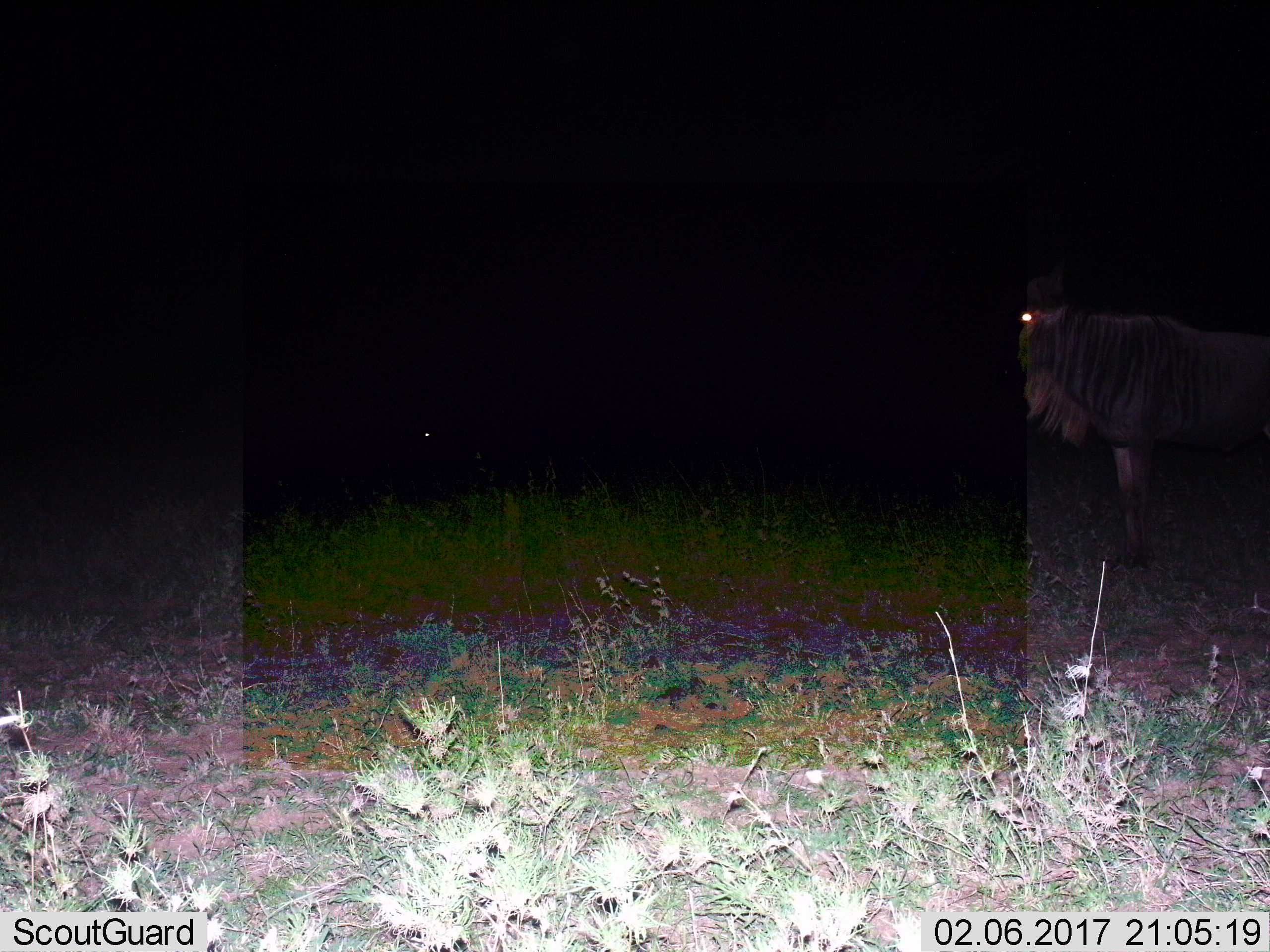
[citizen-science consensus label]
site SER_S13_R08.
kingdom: Animalia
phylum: Chordata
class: Mammalia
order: Artiodactyla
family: Bovidae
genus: Connochaetes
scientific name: Connochaetes taurinus taurinus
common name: blue wildebeest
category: wildebeestblue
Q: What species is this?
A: Wildebeestblue (blue wildebeest) (Connochaetes taurinus taurinus).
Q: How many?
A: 1.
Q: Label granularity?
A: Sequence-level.